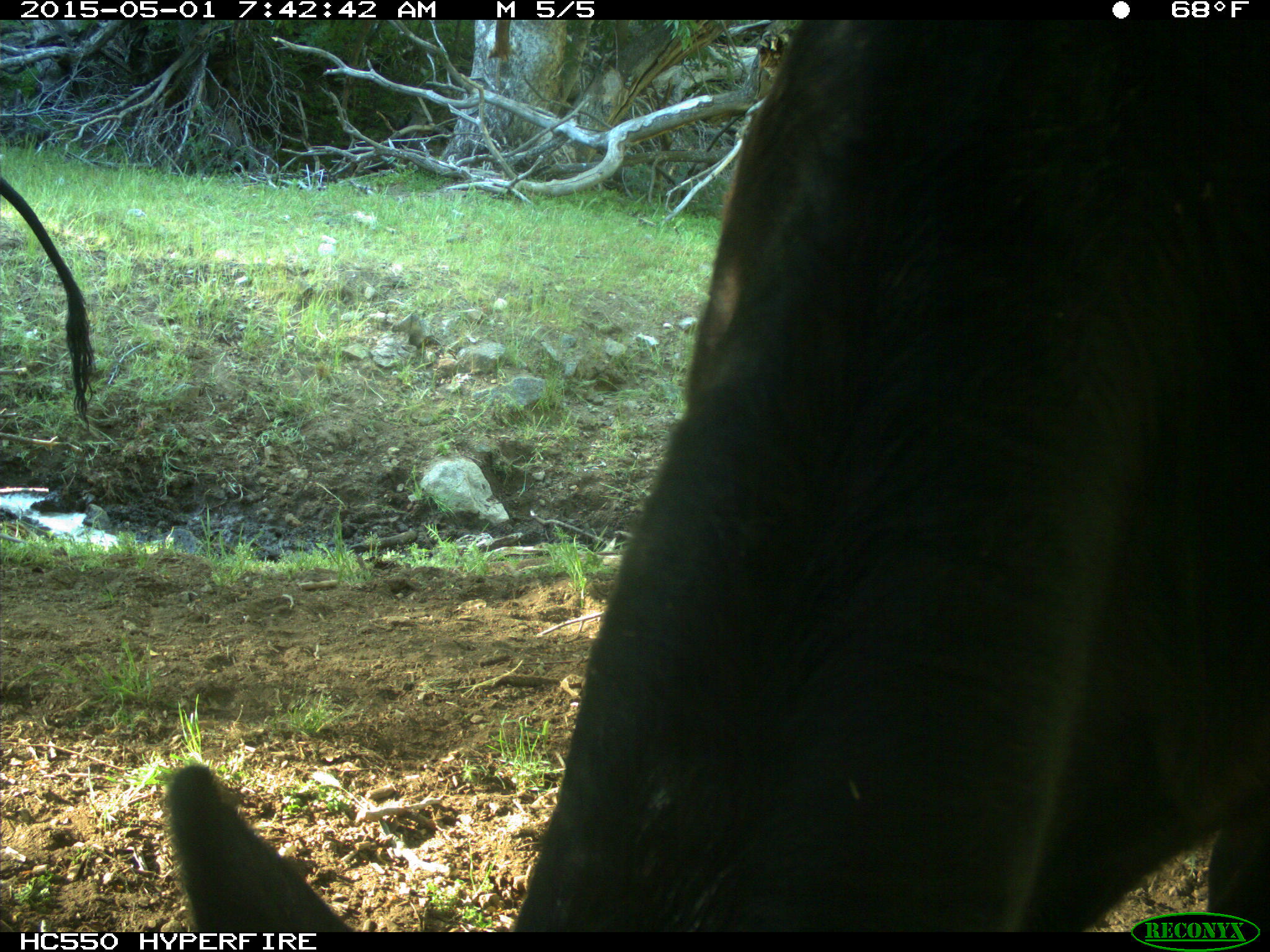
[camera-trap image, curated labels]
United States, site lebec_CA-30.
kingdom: Animalia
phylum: Chordata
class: Mammalia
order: Artiodactyla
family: Bovidae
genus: Bos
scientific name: Bos taurus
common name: domestic cow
Bos taurus (domestic cow).